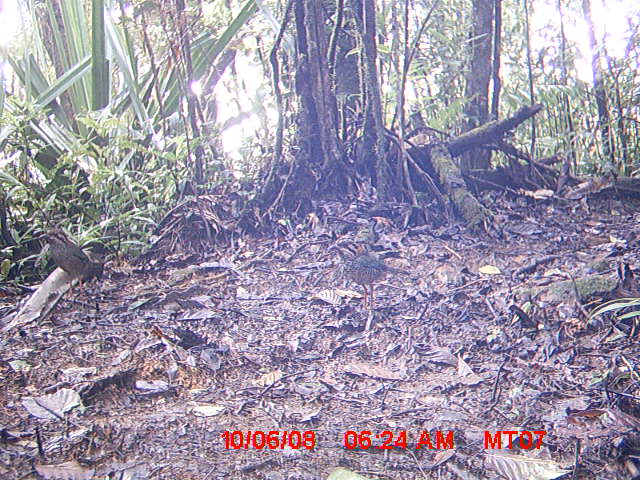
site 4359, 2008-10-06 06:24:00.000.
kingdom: Animalia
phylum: Chordata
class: Aves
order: Coraciiformes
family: Brachypteraciidae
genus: Brachypteracias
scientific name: Brachypteracias squamiger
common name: scaly ground-roller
Brachypteracias squamiger (scaly ground-roller), count 2.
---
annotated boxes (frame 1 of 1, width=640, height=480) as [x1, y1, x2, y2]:
brachypteracias squamiger: [325, 242, 411, 310]; [38, 225, 106, 300]